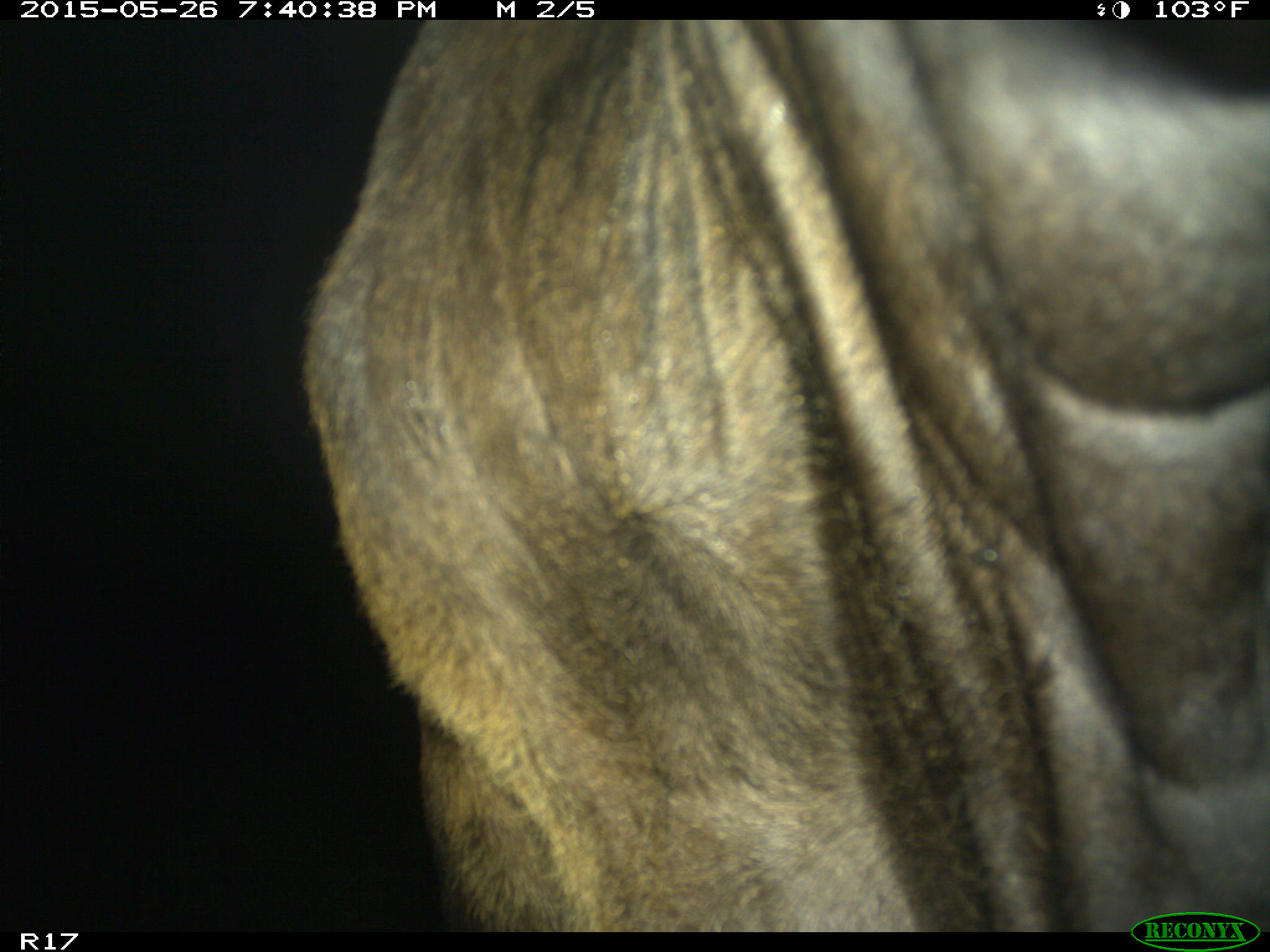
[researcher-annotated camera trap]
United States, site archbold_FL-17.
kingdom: Animalia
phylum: Chordata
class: Mammalia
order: Artiodactyla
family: Bovidae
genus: Bos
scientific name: Bos taurus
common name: domestic cow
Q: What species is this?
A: Bos taurus (domestic cow).